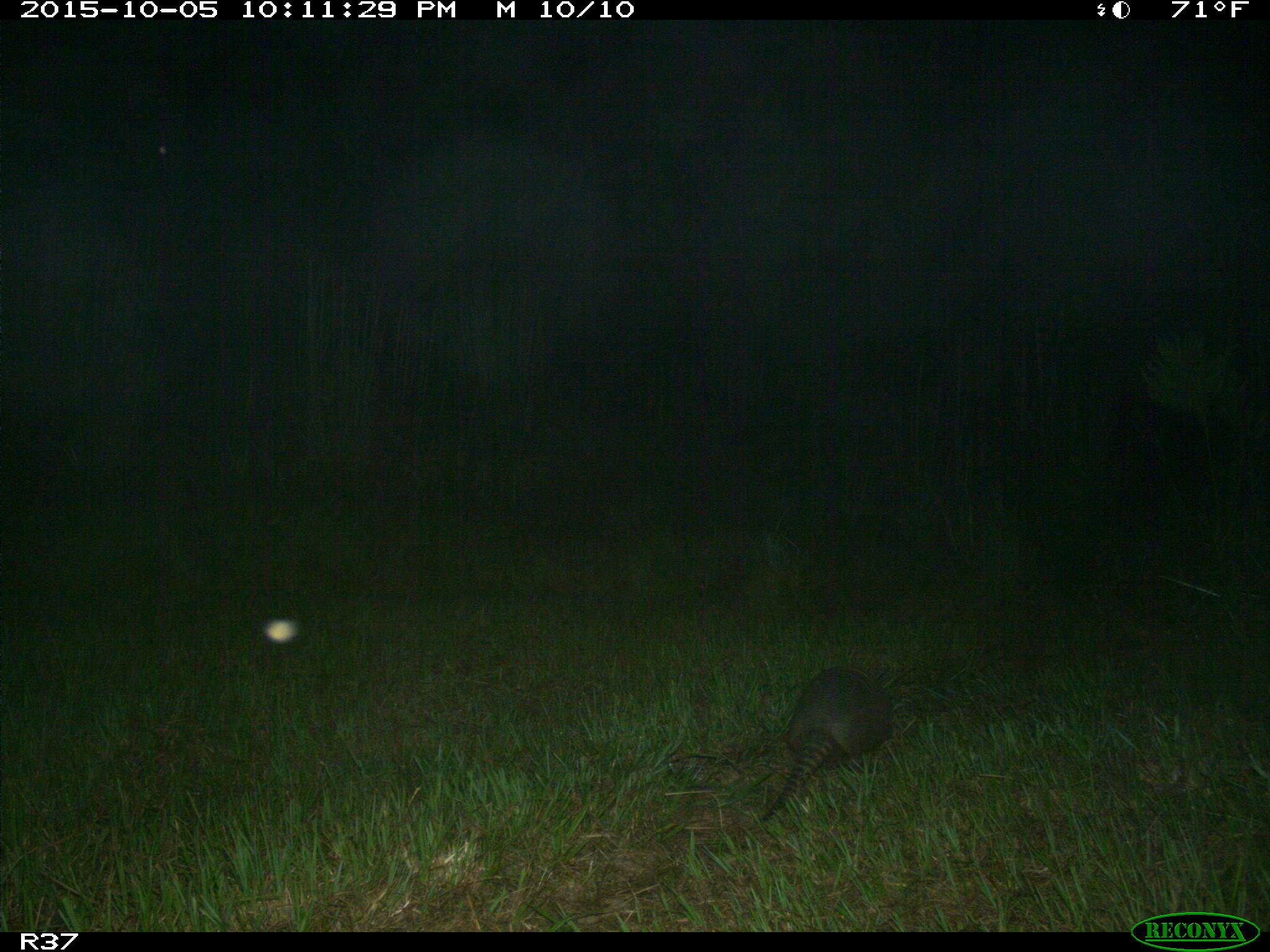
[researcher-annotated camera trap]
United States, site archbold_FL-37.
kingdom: Animalia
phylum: Chordata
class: Mammalia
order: Cingulata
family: Dasypodidae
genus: Dasypus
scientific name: Dasypus novemcinctus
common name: nine-banded armadillo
Dasypus novemcinctus (nine-banded armadillo).